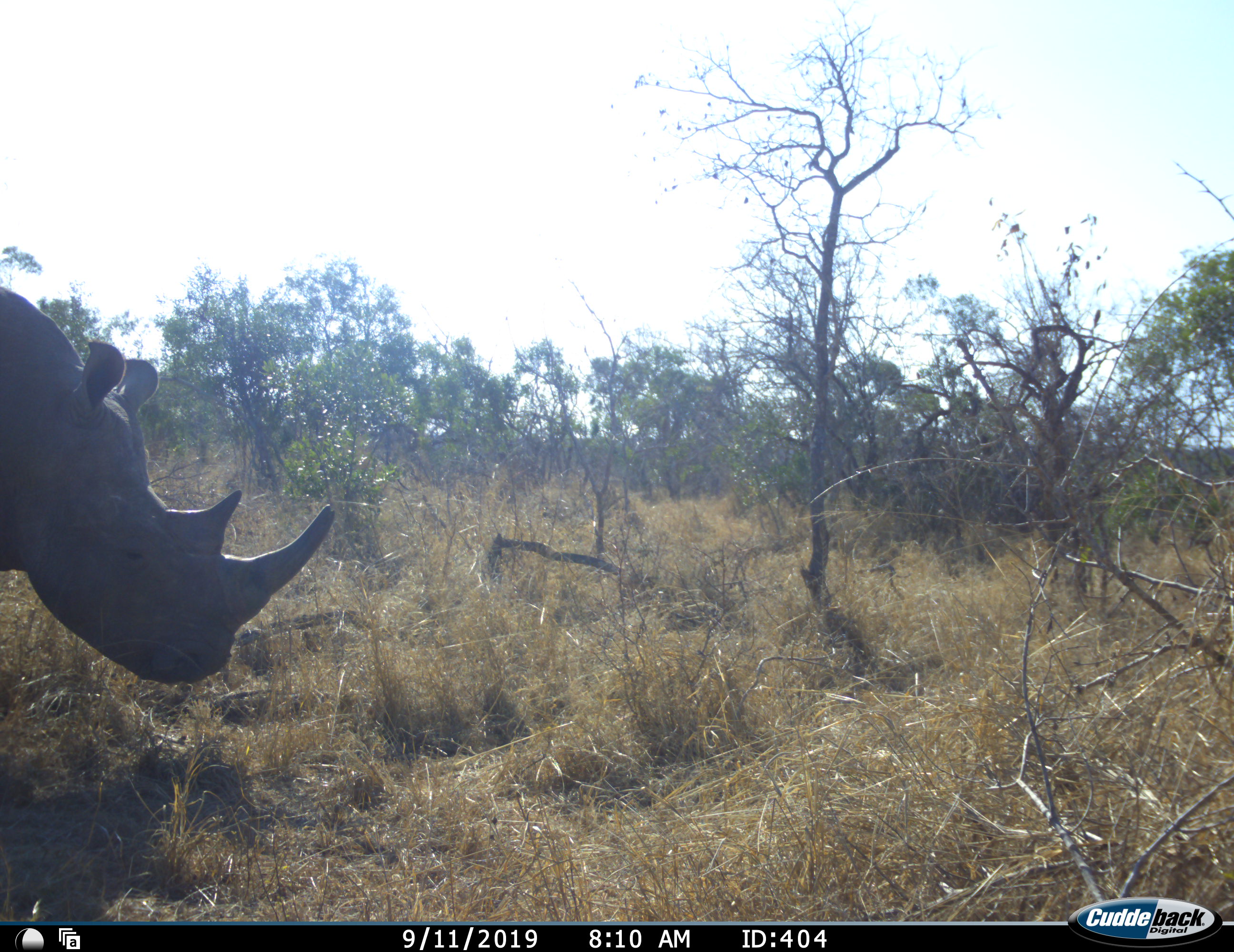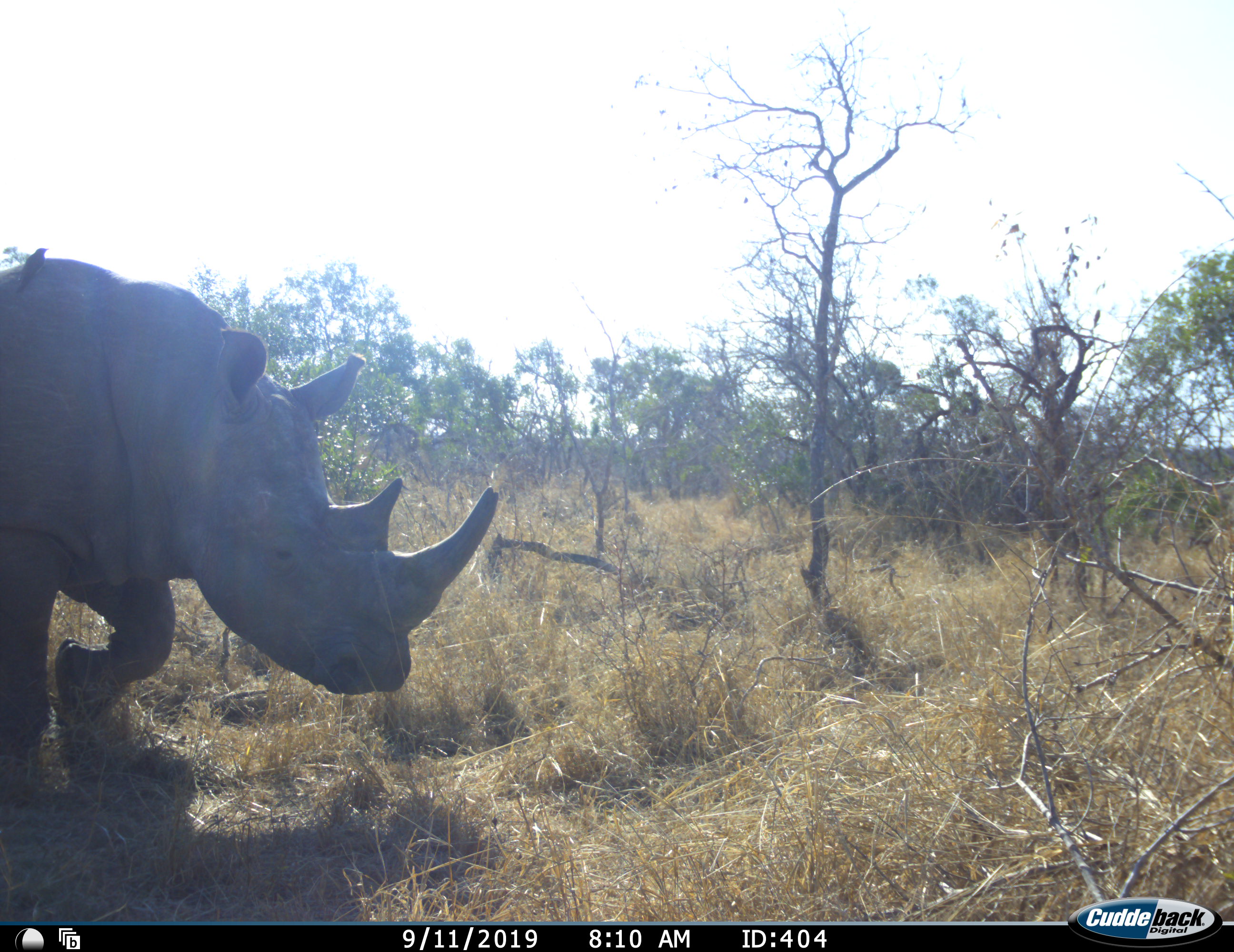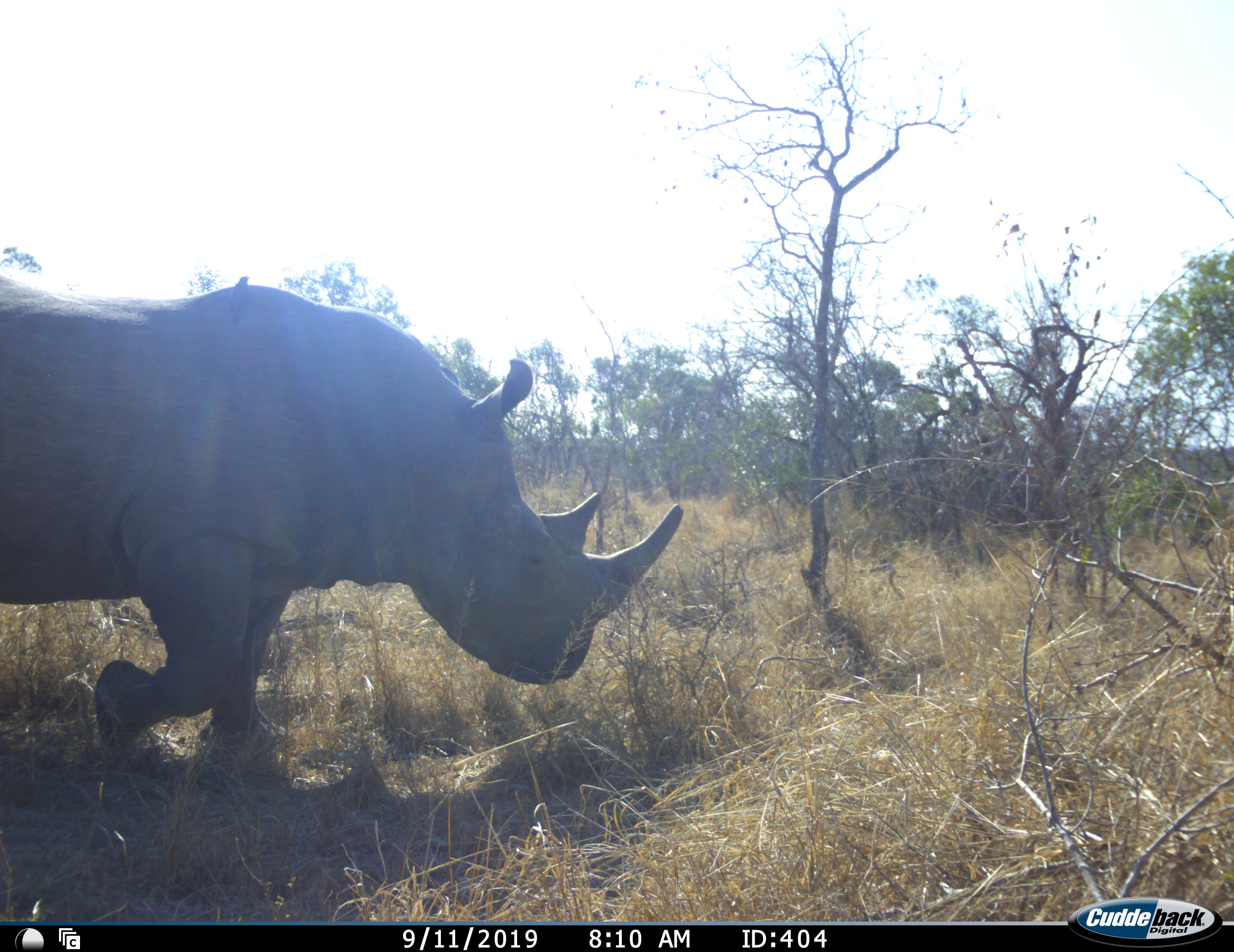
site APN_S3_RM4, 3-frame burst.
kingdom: Animalia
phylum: Chordata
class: Mammalia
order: Perissodactyla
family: Rhinocerotidae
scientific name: Rhinocerotidae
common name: unknown rhinoceros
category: rhinocerosunknown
Rhinocerosunknown (unknown rhinoceros) (Rhinocerotidae), count 1. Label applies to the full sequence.